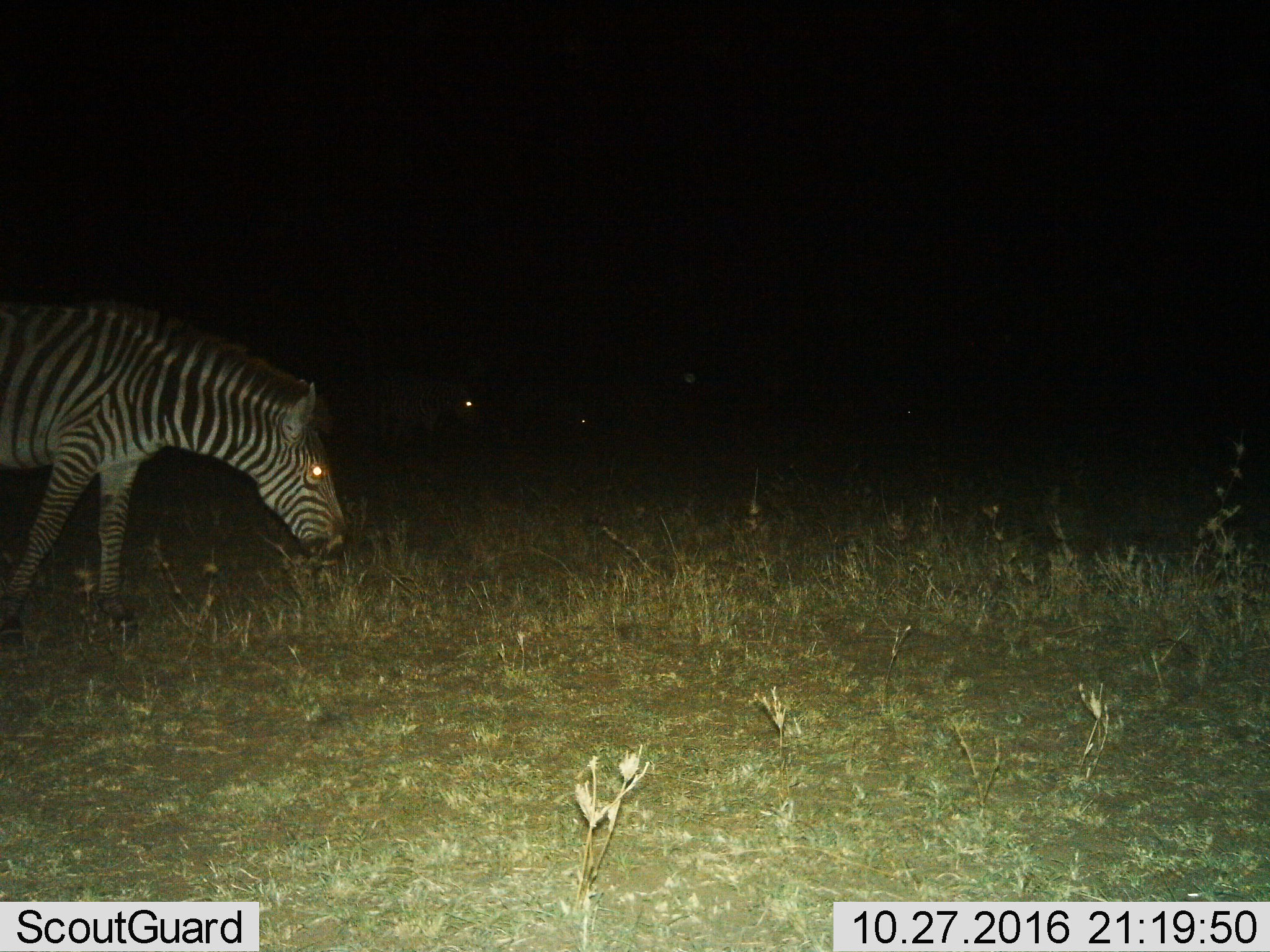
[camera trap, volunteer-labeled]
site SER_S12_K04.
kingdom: Animalia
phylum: Chordata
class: Mammalia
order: Perissodactyla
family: Equidae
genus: Equus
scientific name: Equus quagga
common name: plains zebra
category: zebraplains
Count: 1.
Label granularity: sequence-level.